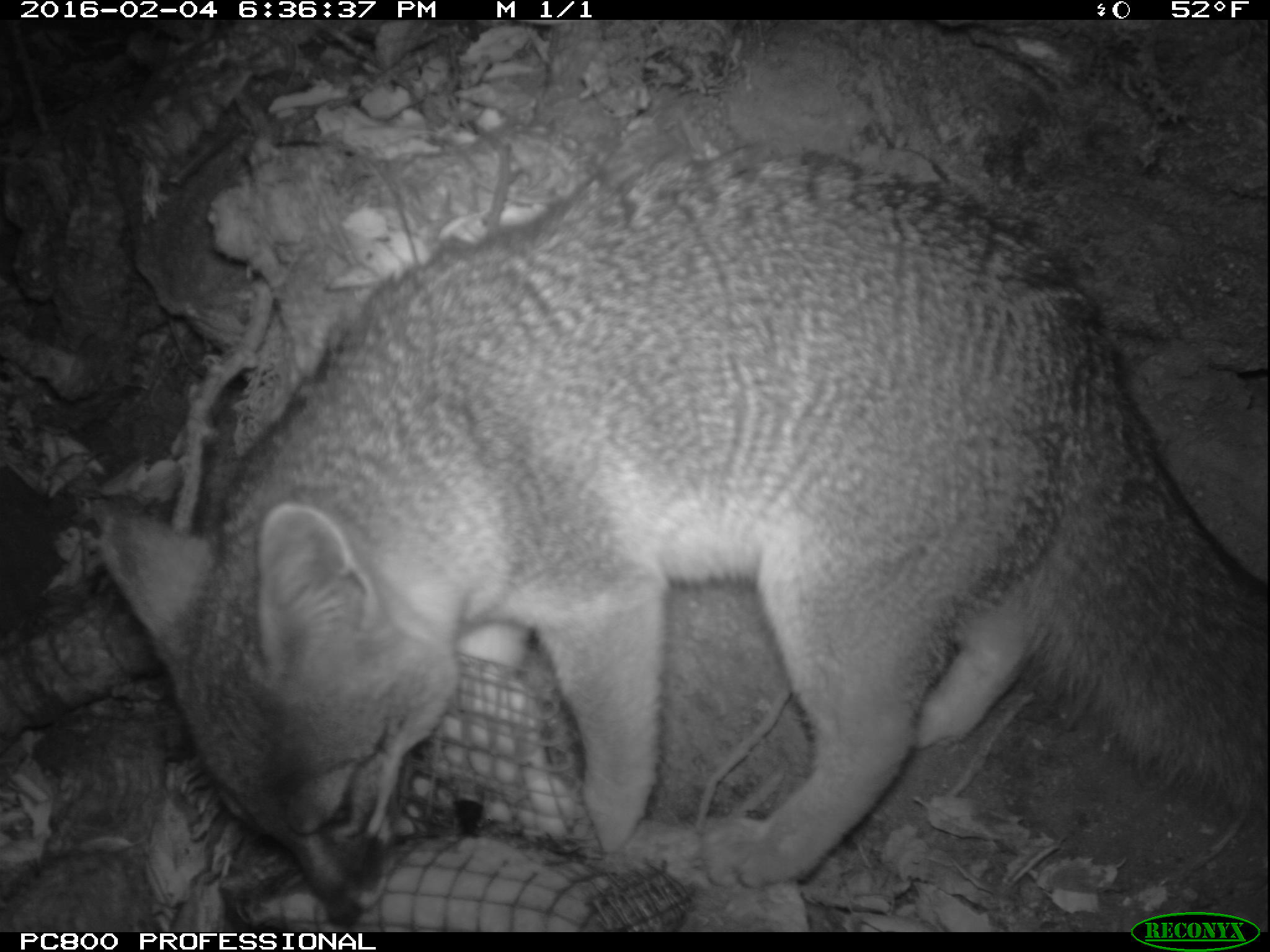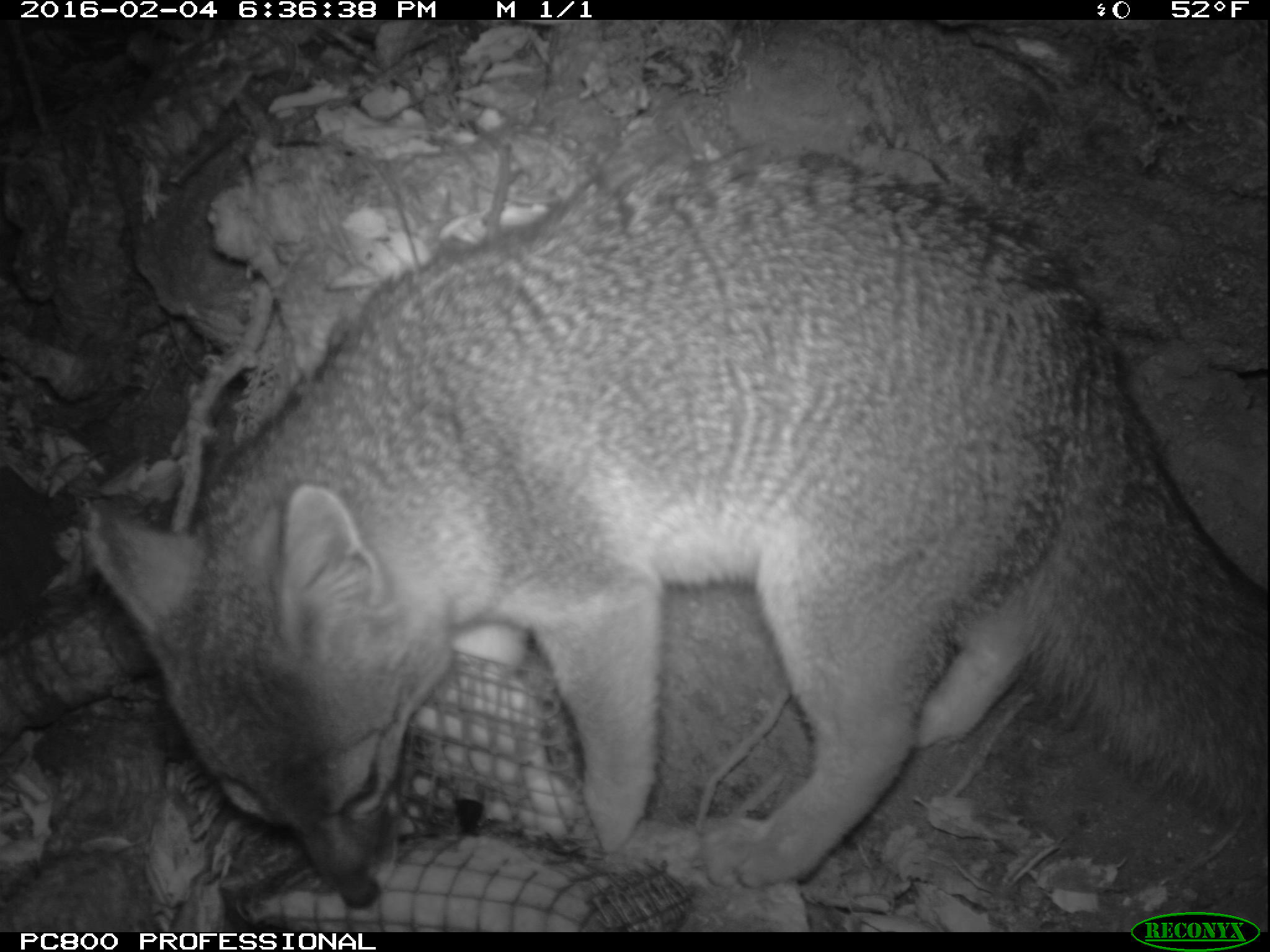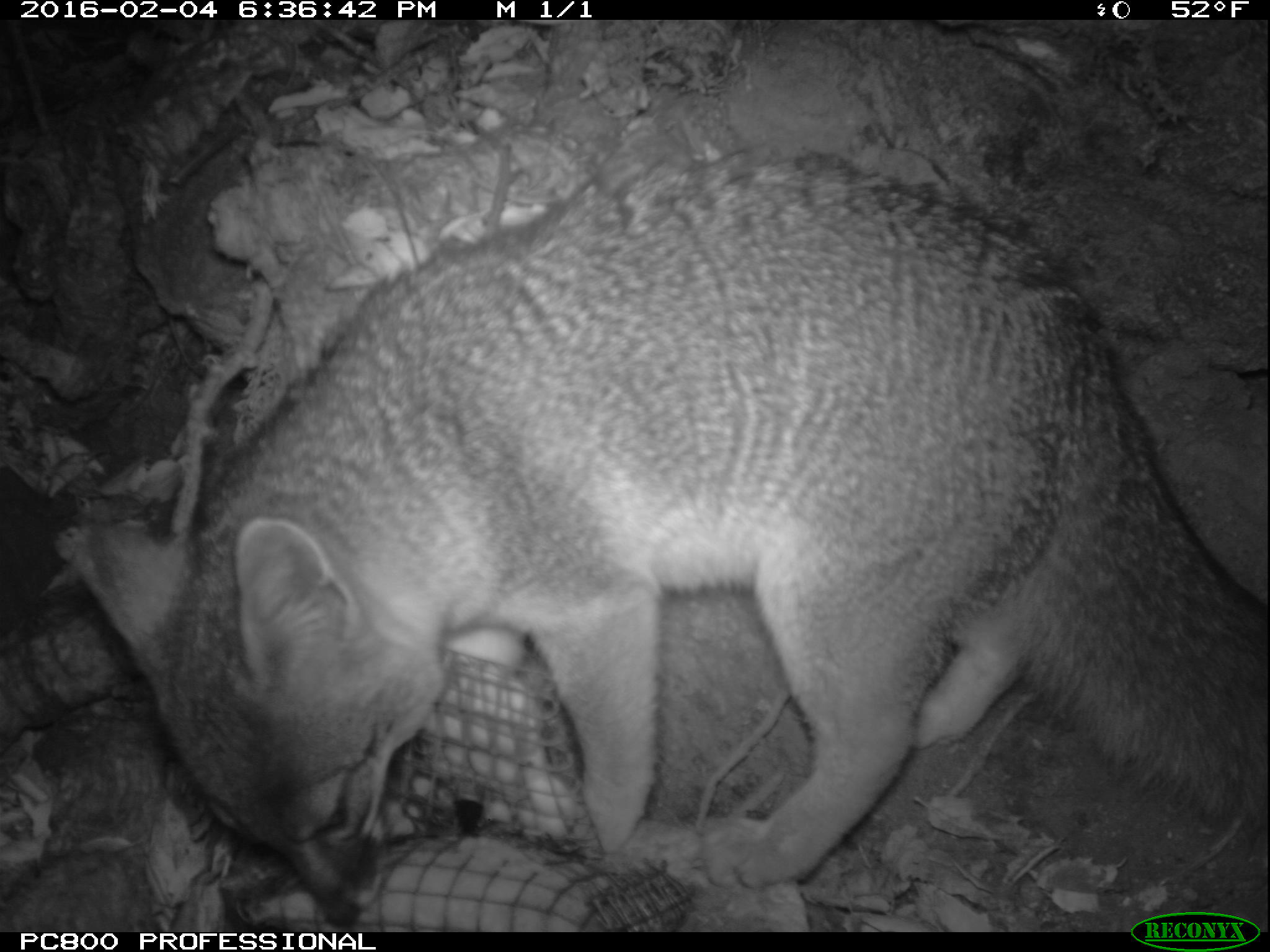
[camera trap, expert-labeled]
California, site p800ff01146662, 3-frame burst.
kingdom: Animalia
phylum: Chordata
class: Mammalia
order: Carnivora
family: Canidae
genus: Urocyon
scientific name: Urocyon littoralis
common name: island fox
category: fox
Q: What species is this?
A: Fox (island fox) (Urocyon littoralis).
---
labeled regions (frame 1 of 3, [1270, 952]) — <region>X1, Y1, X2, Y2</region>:
fox: <region>99, 138, 1269, 928</region>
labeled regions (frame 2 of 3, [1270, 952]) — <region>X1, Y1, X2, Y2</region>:
fox: <region>84, 149, 1269, 911</region>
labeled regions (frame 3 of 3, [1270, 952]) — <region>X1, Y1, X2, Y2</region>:
fox: <region>61, 136, 1269, 928</region>